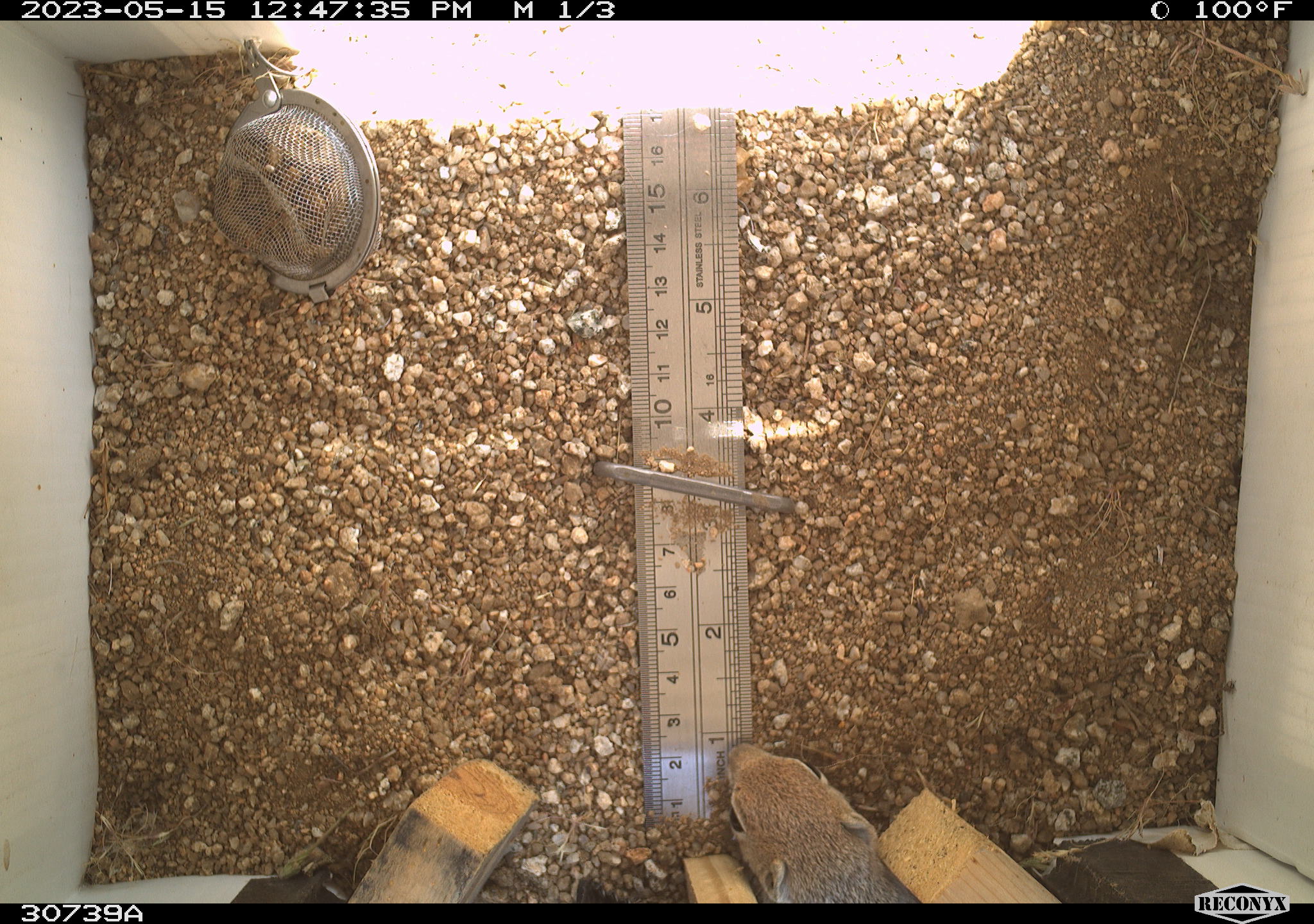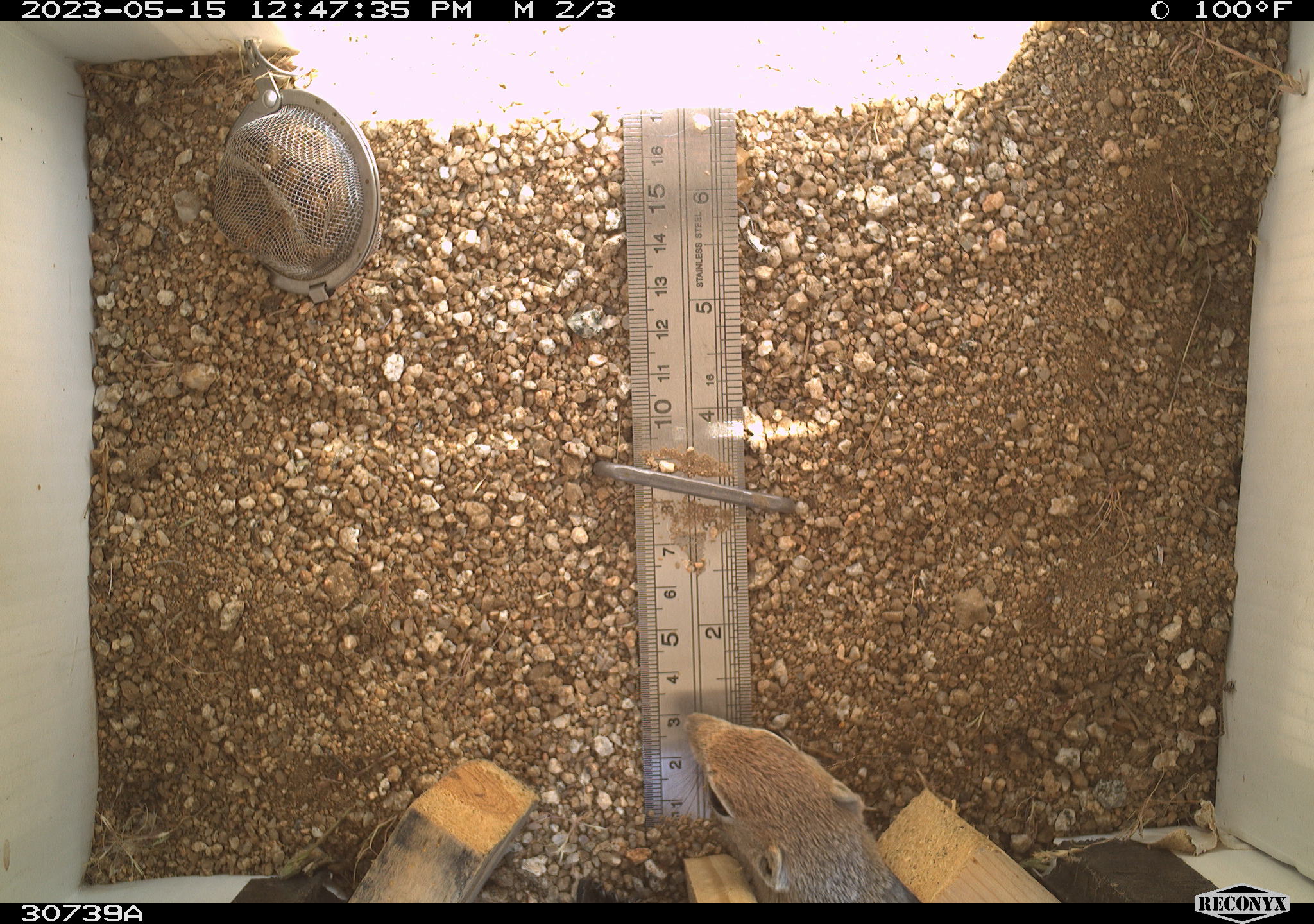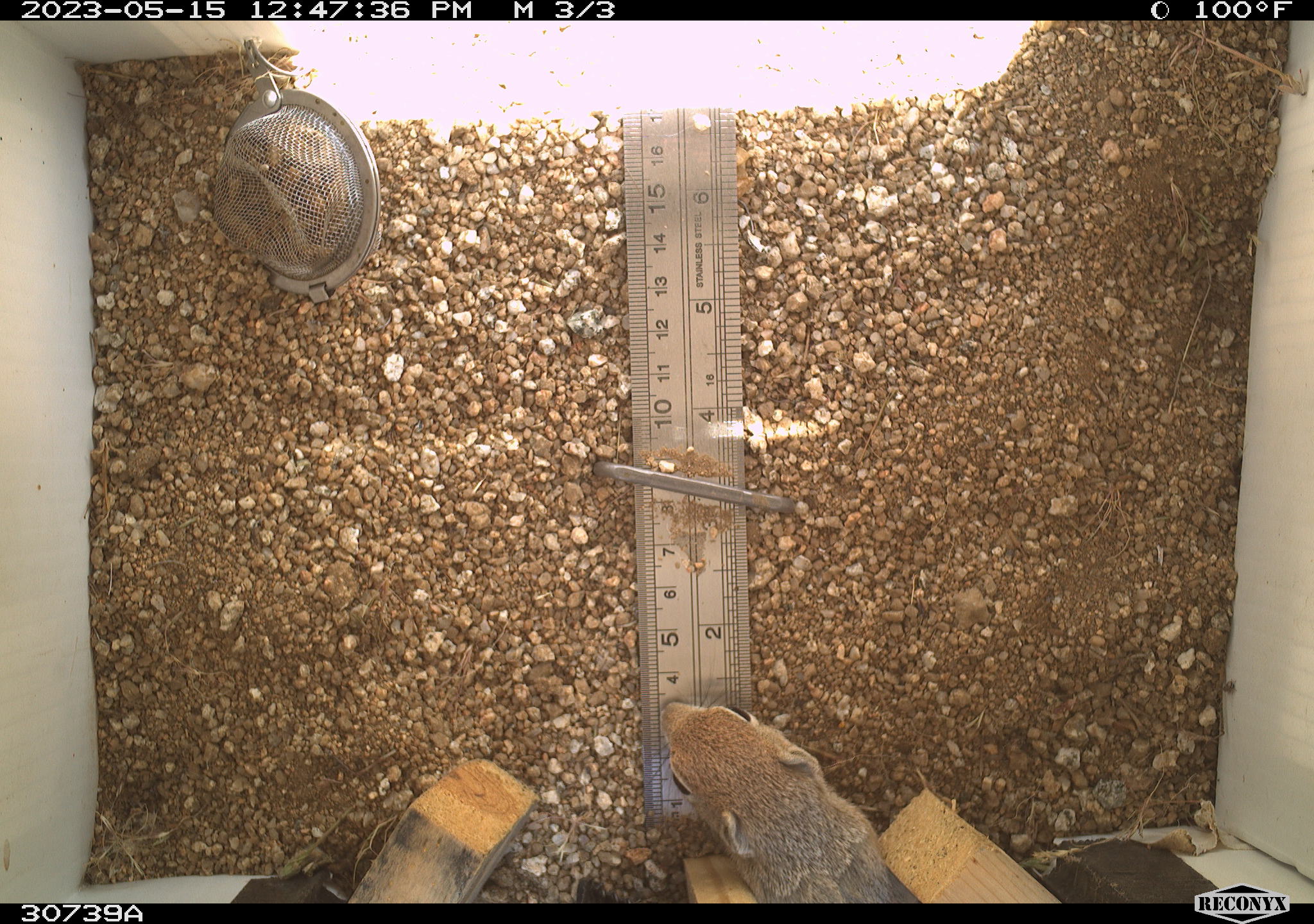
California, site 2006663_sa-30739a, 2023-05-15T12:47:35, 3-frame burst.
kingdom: Animalia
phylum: Chordata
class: Mammalia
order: Rodentia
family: Sciuridae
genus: Ammospermophilus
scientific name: Ammospermophilus leucurus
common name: white-tailed antelope squirrel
White-tailed antelope squirrel (Ammospermophilus leucurus).